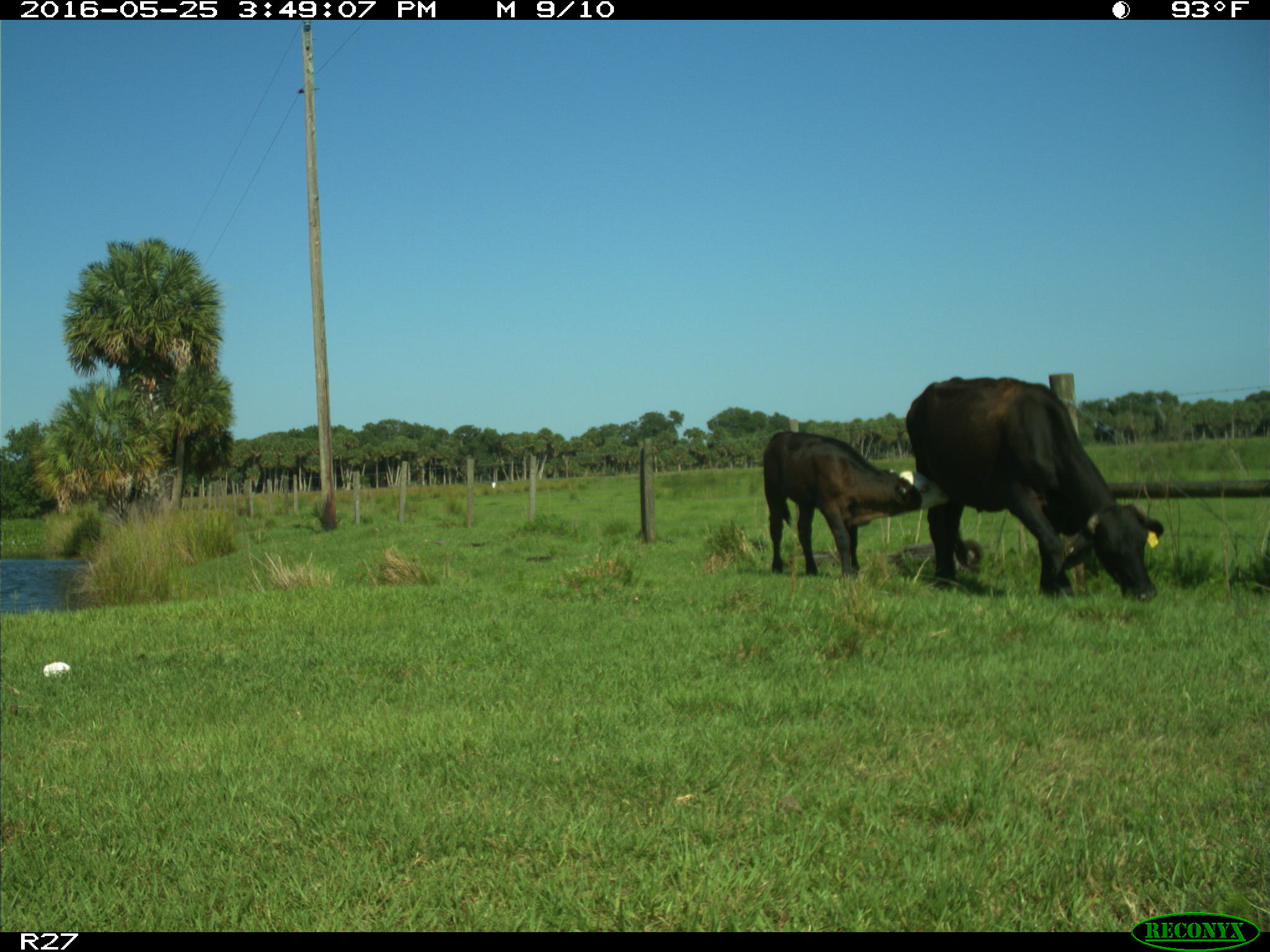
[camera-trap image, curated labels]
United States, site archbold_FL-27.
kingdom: Animalia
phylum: Chordata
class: Mammalia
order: Artiodactyla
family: Bovidae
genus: Bos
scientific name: Bos taurus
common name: domestic cow